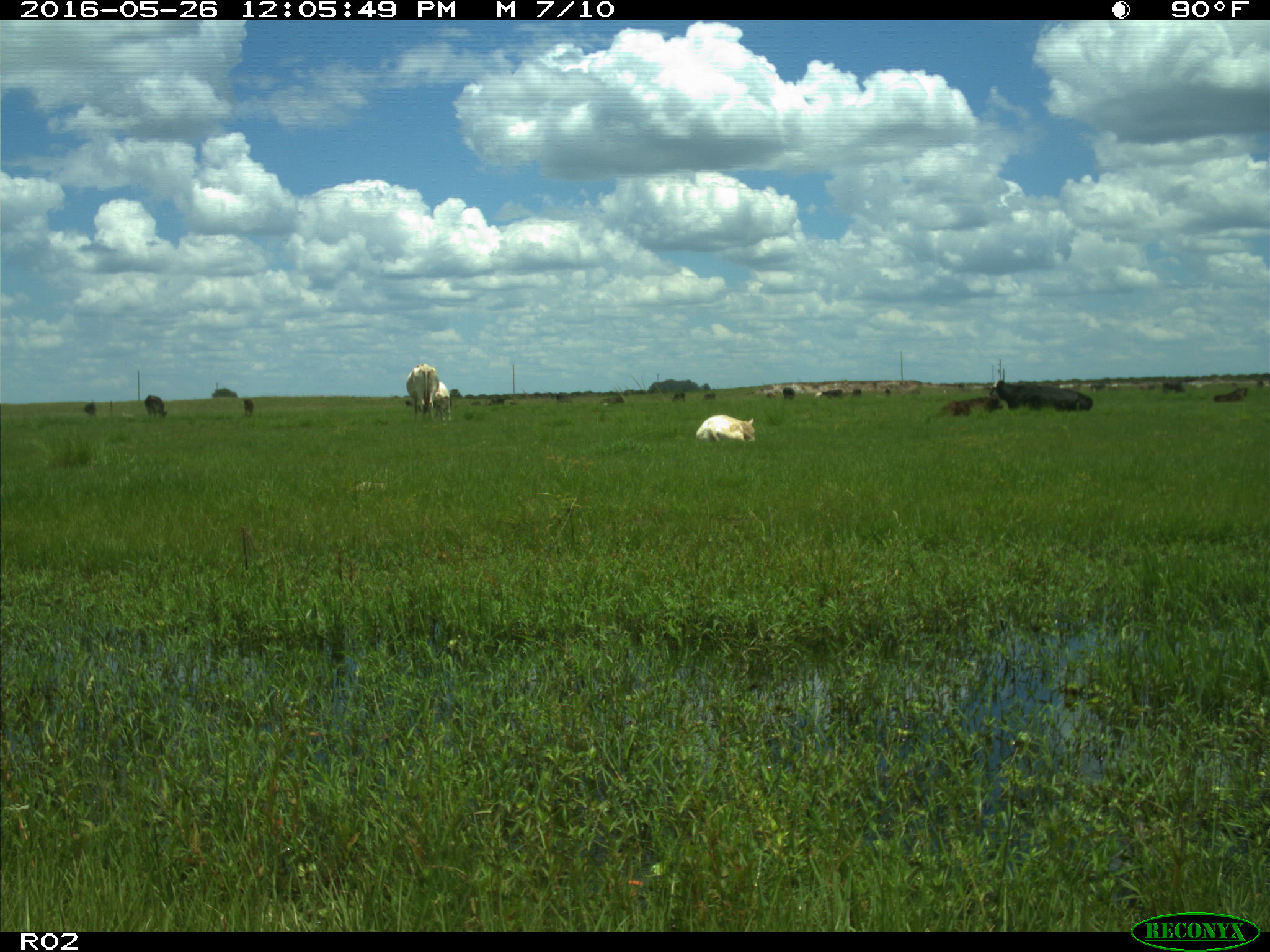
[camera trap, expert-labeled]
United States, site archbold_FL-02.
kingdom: Animalia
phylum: Chordata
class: Mammalia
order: Artiodactyla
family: Bovidae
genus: Bos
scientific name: Bos taurus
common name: domestic cow